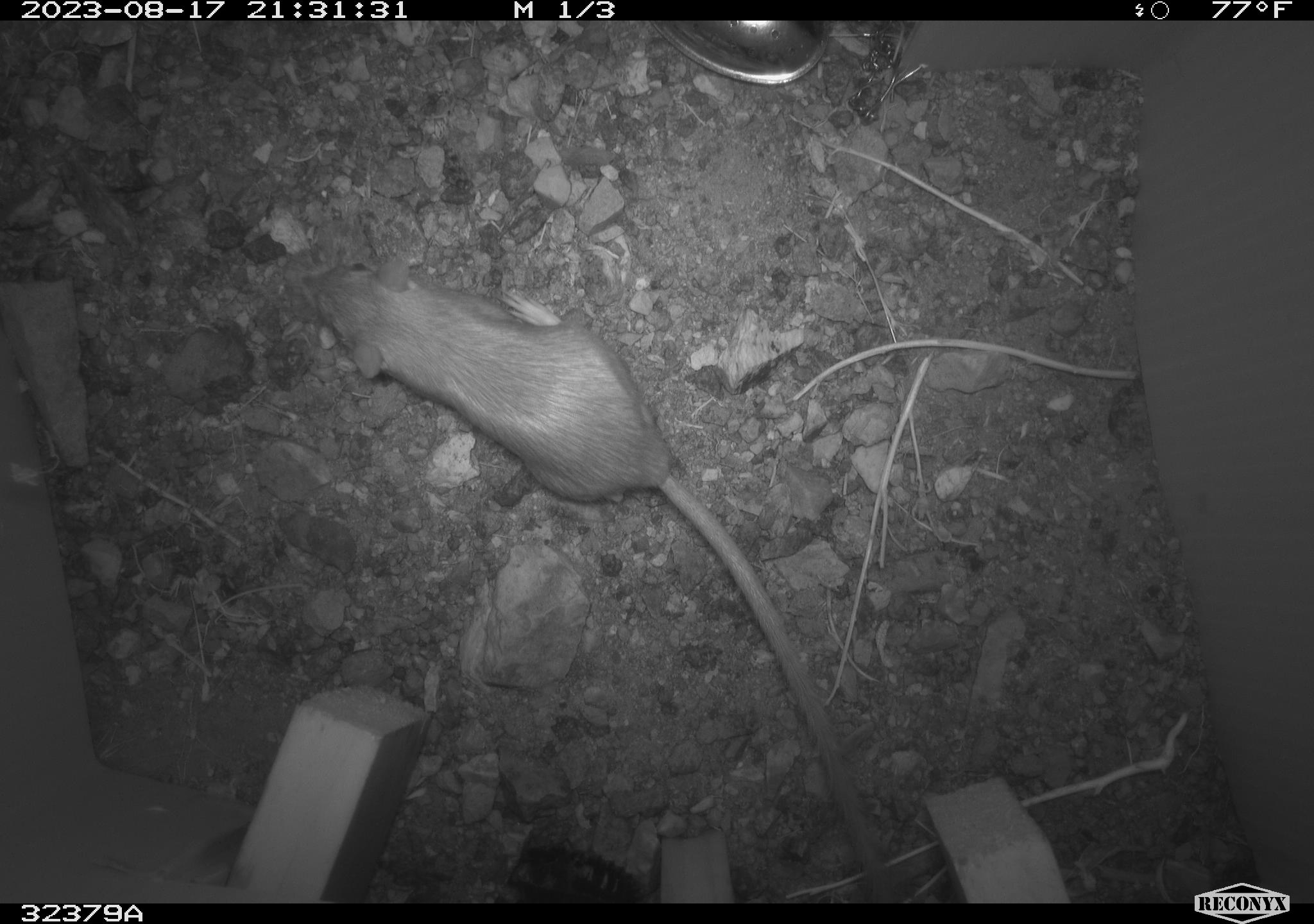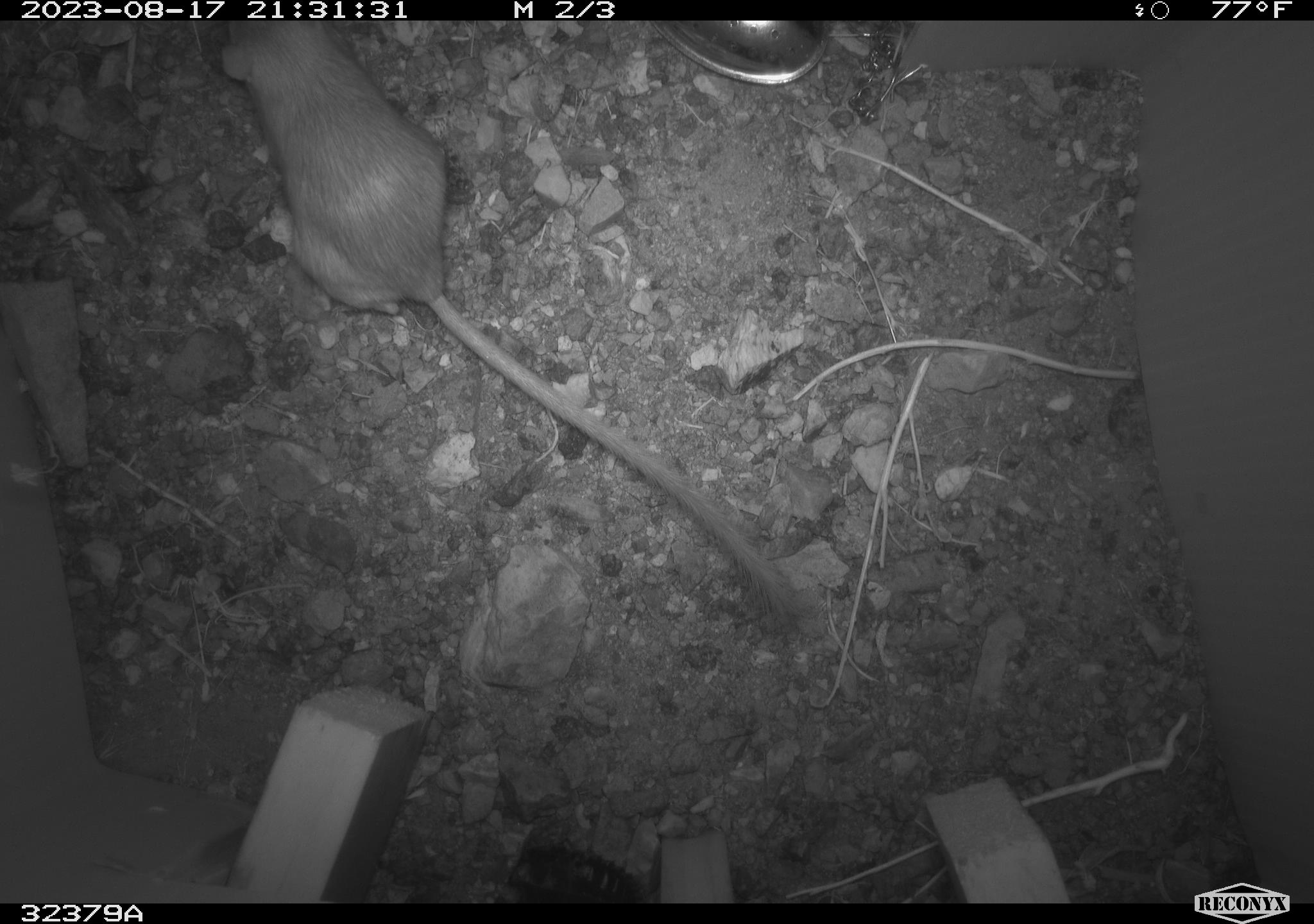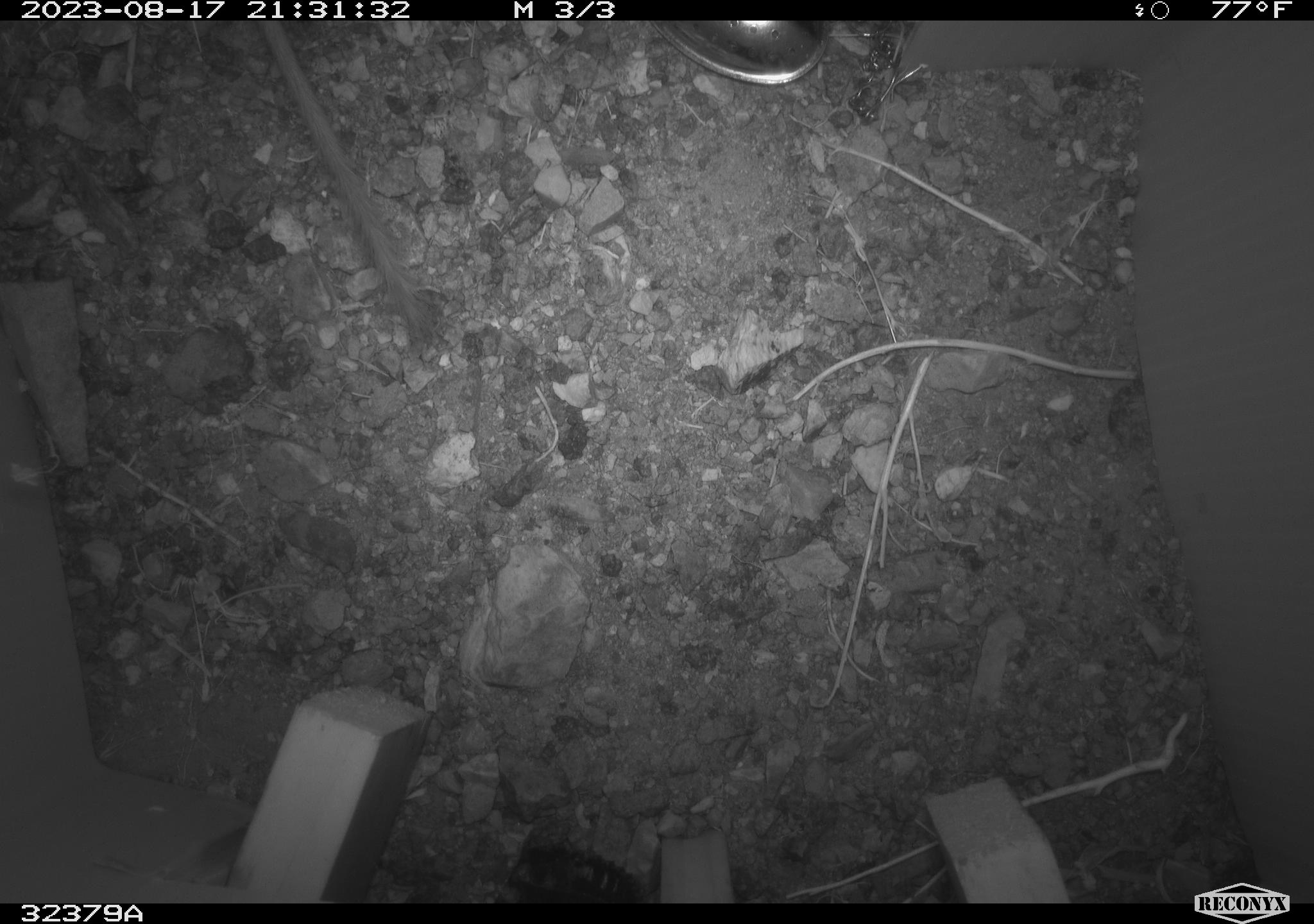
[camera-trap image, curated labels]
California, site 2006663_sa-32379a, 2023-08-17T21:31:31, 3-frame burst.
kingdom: Animalia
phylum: Chordata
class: Mammalia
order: Rodentia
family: Heteromyidae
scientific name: Heteromyidae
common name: kangaroo rats and pocket mice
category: heteromyidae family